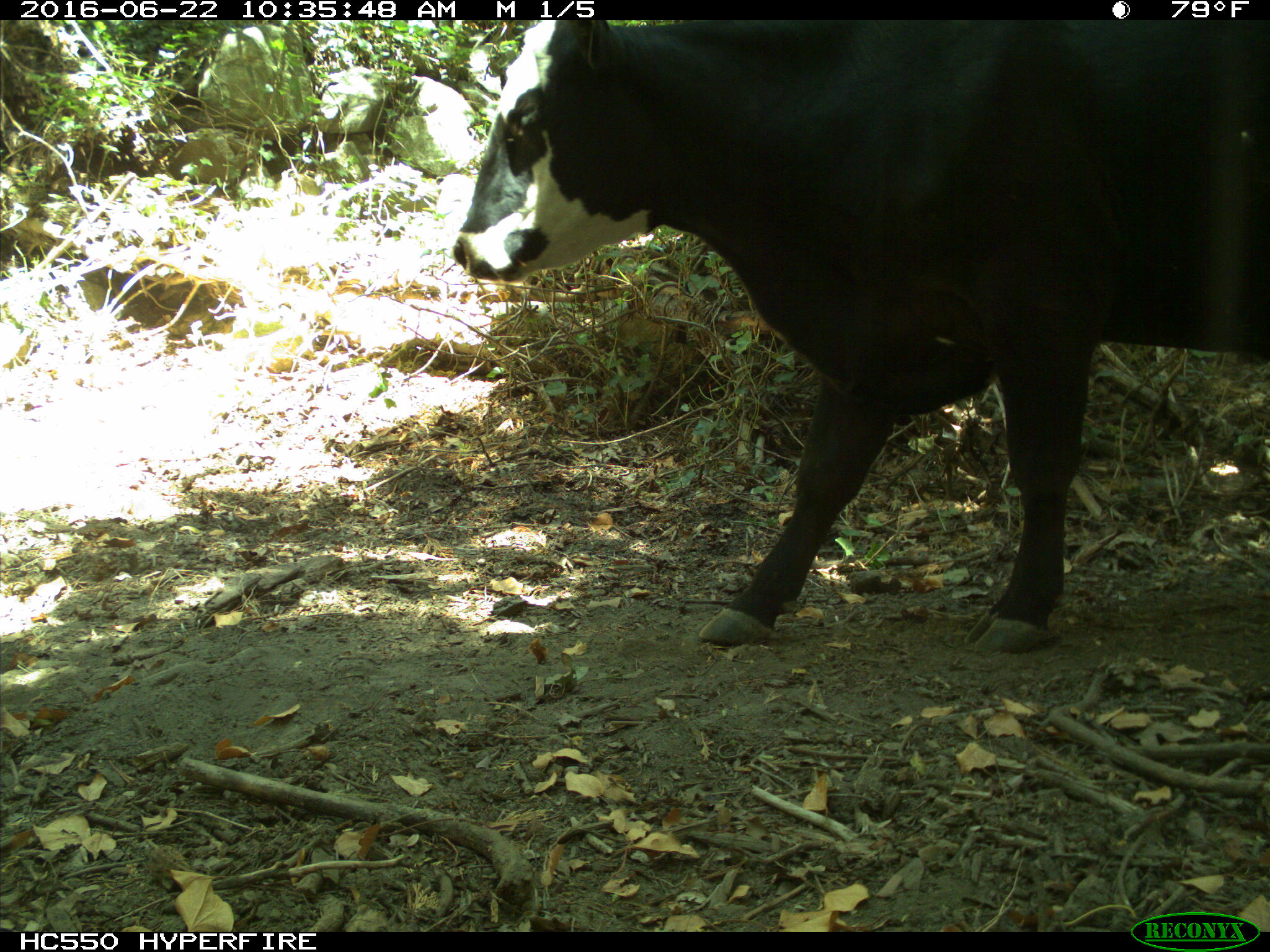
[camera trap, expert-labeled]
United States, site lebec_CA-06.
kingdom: Animalia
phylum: Chordata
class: Mammalia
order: Artiodactyla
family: Bovidae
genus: Bos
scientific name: Bos taurus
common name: domestic cow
Bos taurus (domestic cow).